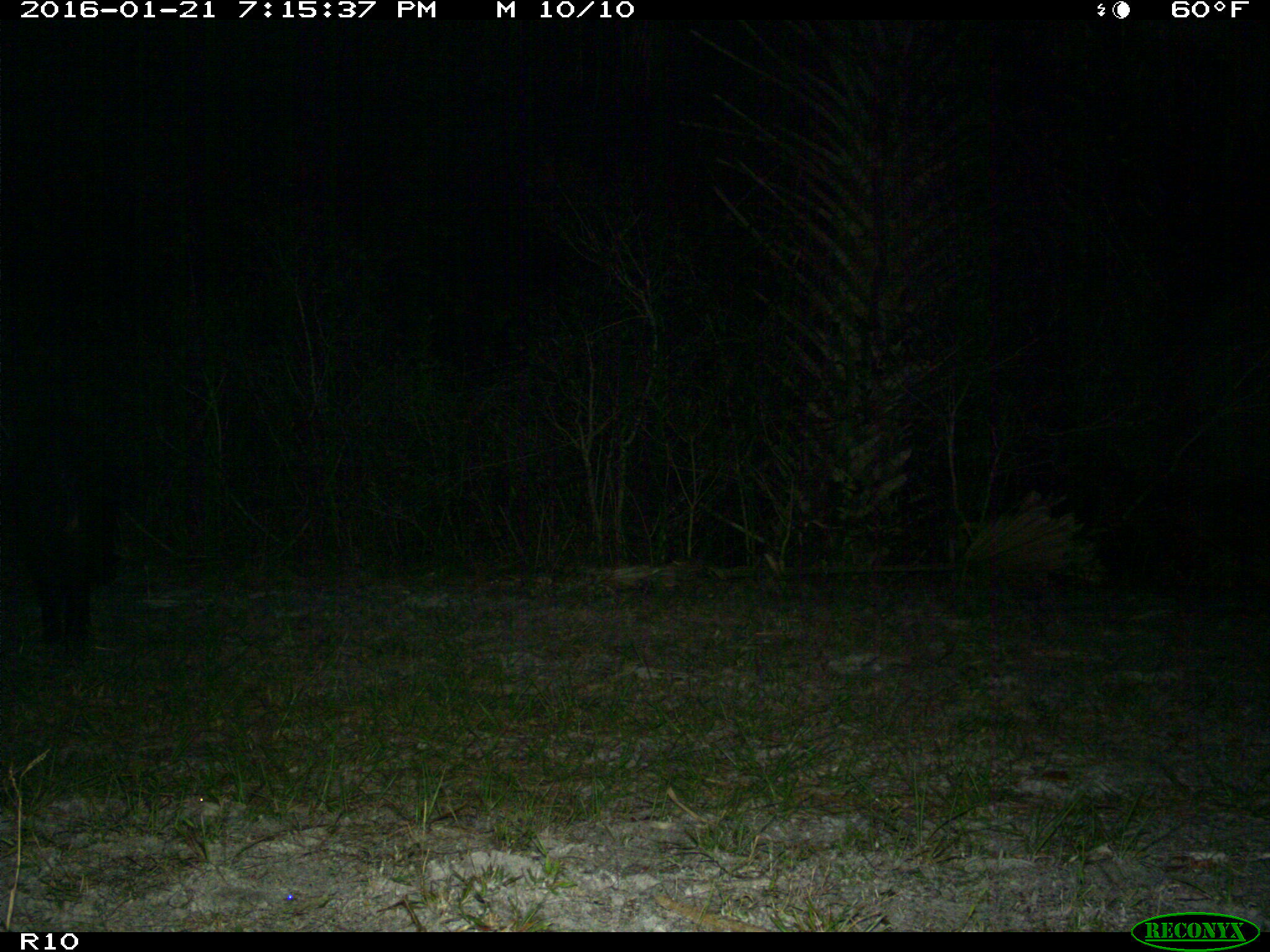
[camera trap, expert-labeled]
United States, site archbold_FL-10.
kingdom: Animalia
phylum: Chordata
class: Mammalia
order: Artiodactyla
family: Suidae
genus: Sus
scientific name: Sus scrofa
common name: wild boar